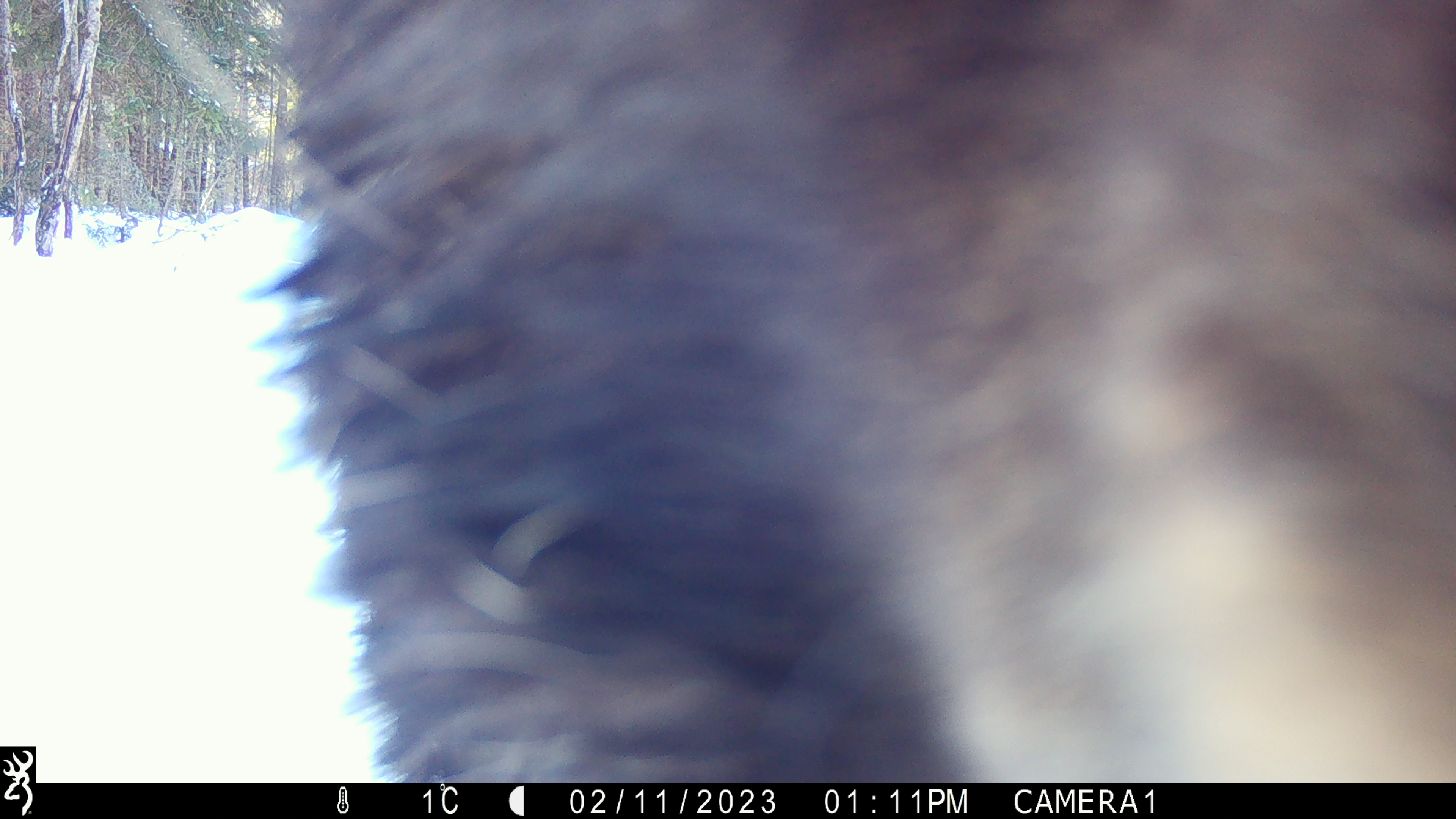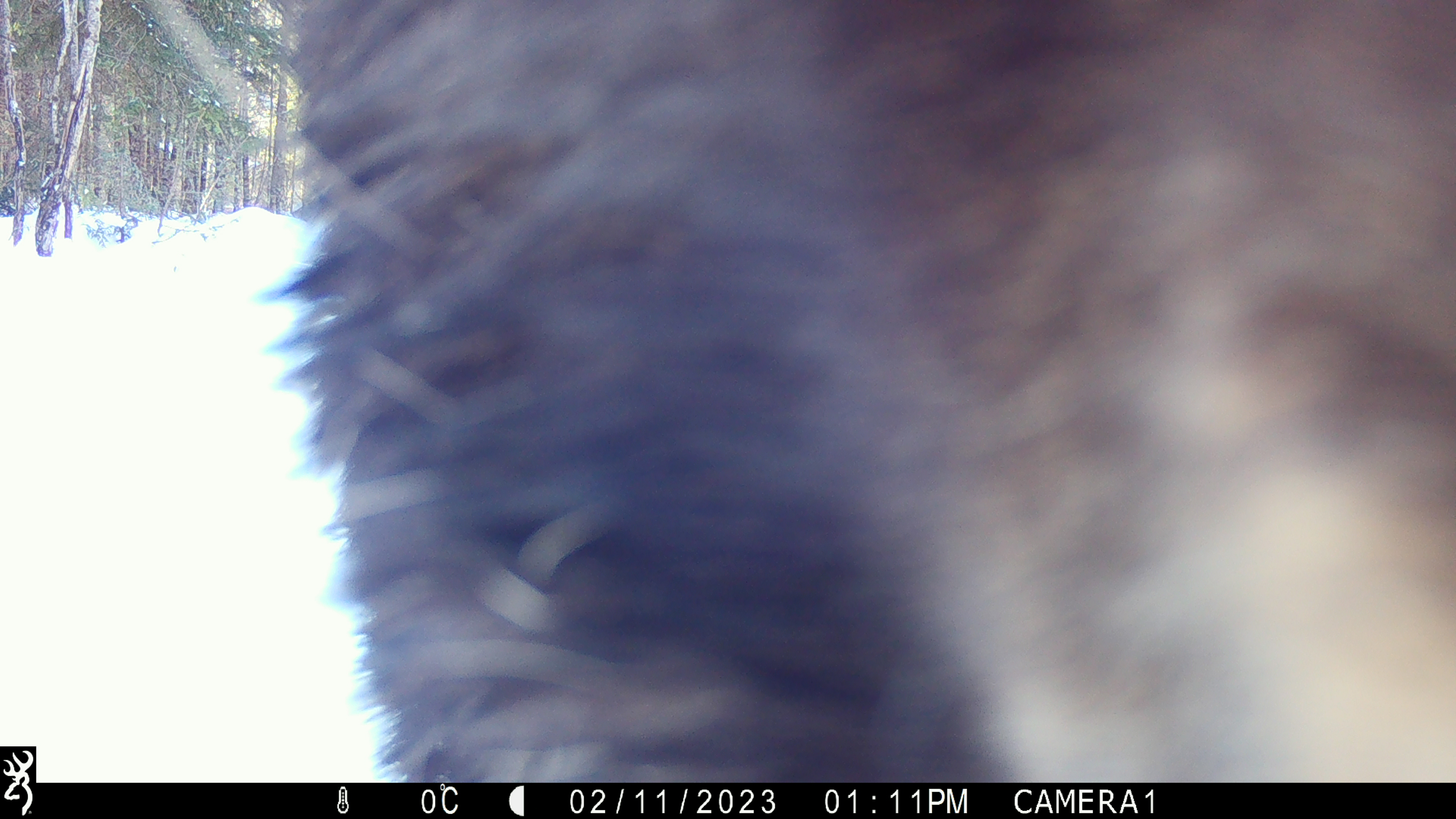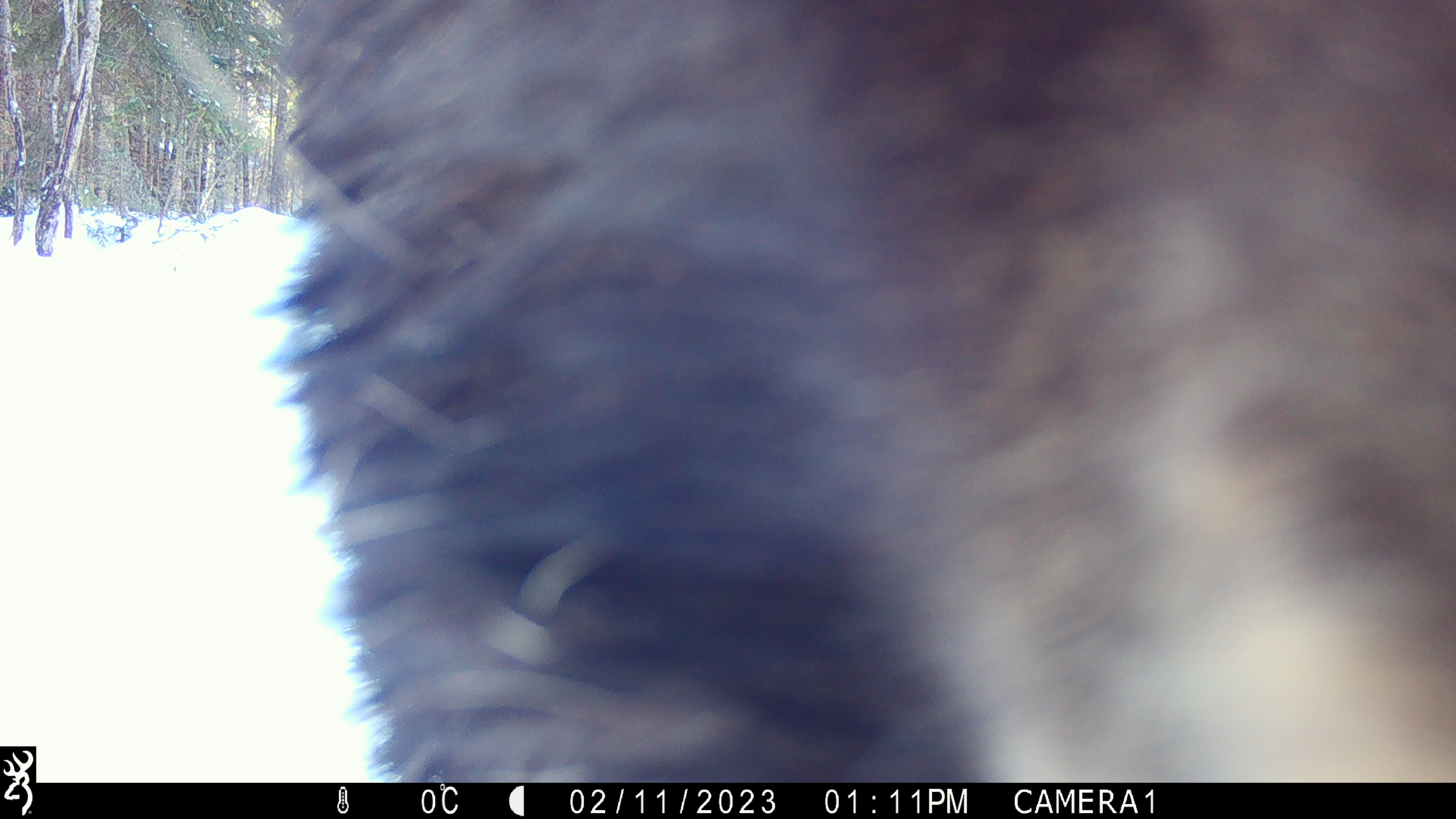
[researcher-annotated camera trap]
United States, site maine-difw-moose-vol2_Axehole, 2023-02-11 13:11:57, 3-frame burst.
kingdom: Animalia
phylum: Chordata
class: Mammalia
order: Artiodactyla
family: Cervidae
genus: Alces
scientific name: Alces alces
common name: moose